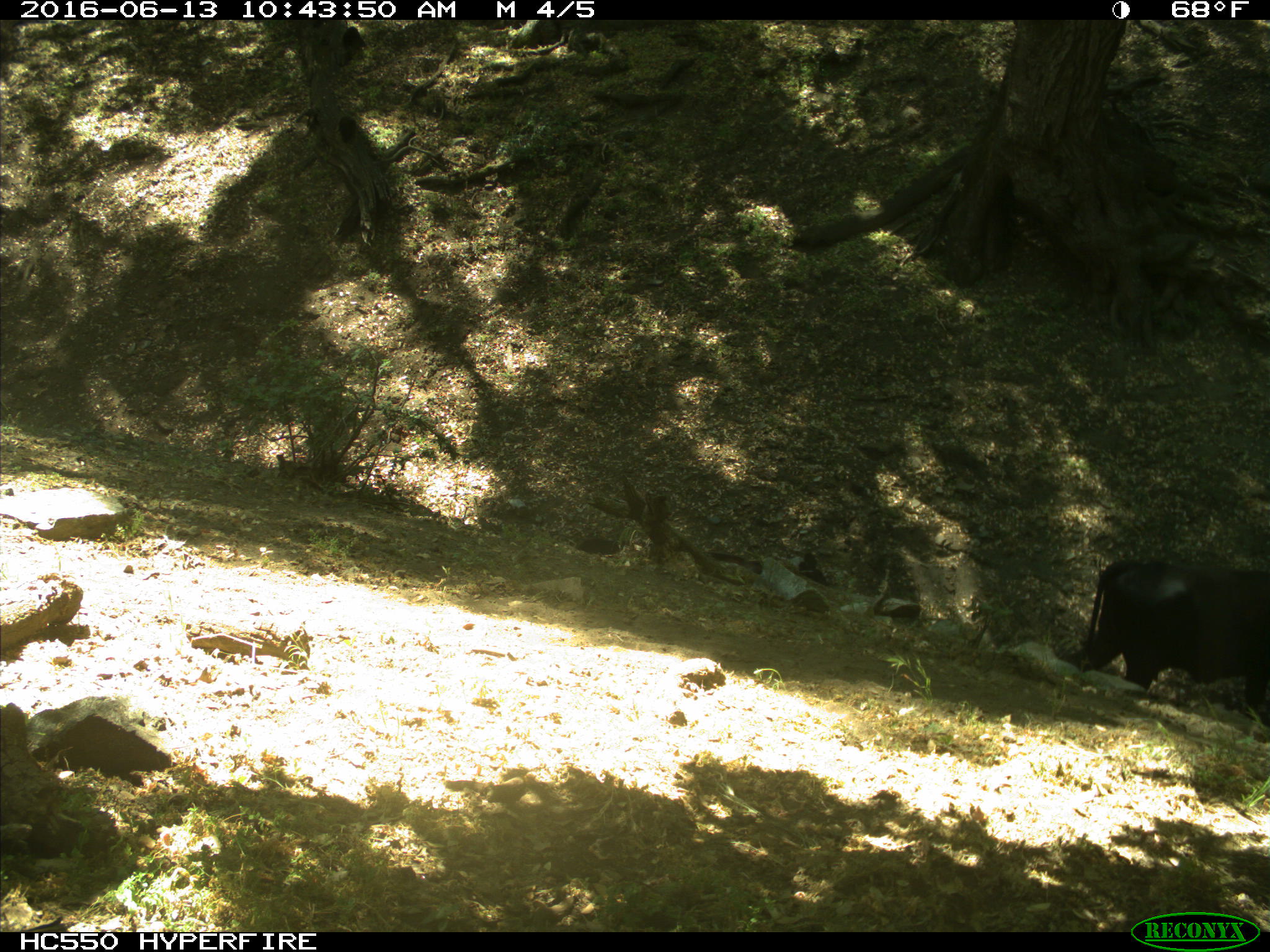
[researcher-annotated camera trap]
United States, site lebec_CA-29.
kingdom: Animalia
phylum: Chordata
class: Mammalia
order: Artiodactyla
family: Bovidae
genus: Bos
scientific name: Bos taurus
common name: domestic cow